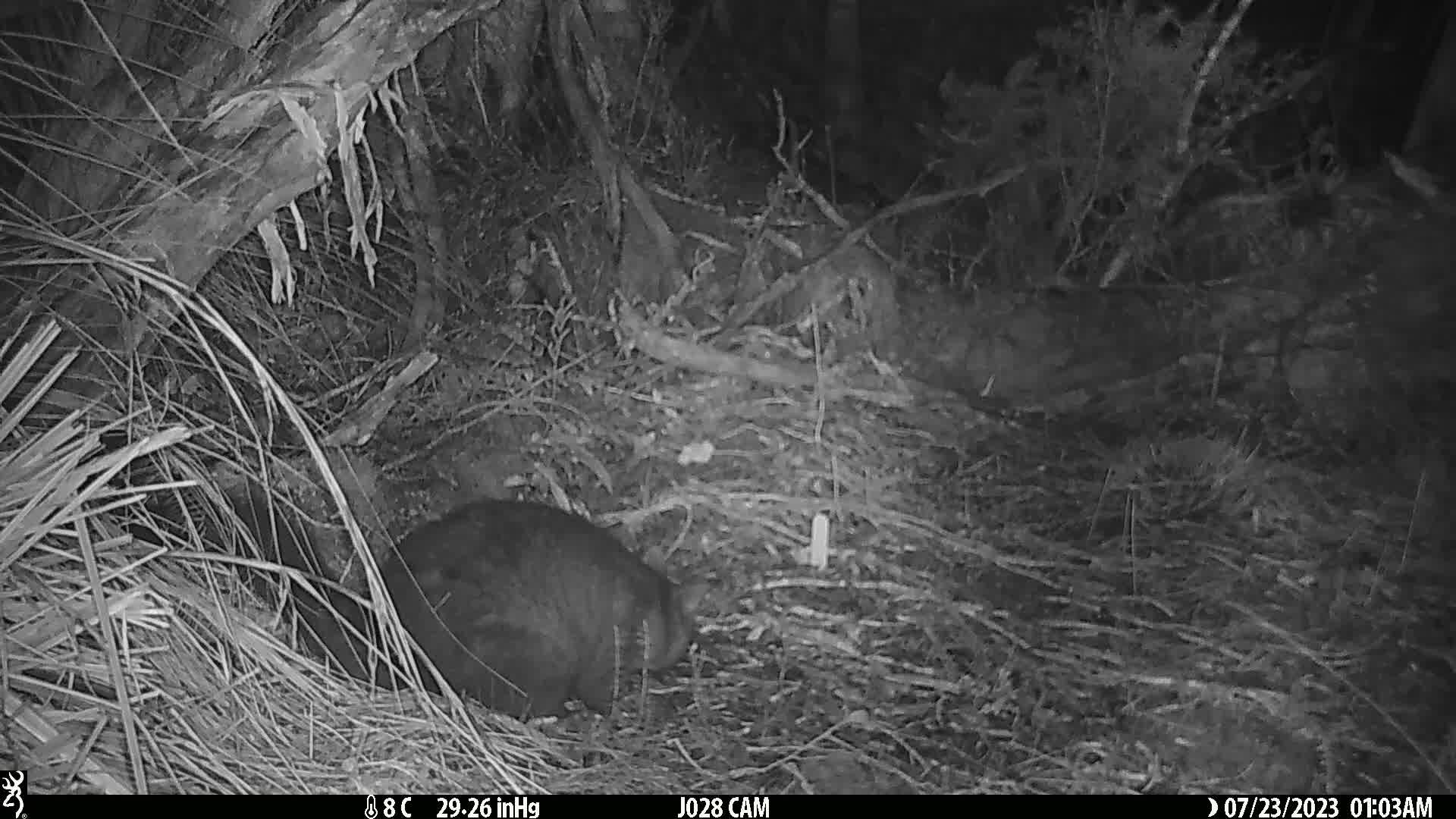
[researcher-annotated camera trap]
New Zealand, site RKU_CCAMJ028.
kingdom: Animalia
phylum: Chordata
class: Mammalia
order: Diprotodontia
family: Phalangeridae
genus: Trichosurus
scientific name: Trichosurus vulpecula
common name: common brushtail possum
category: possum